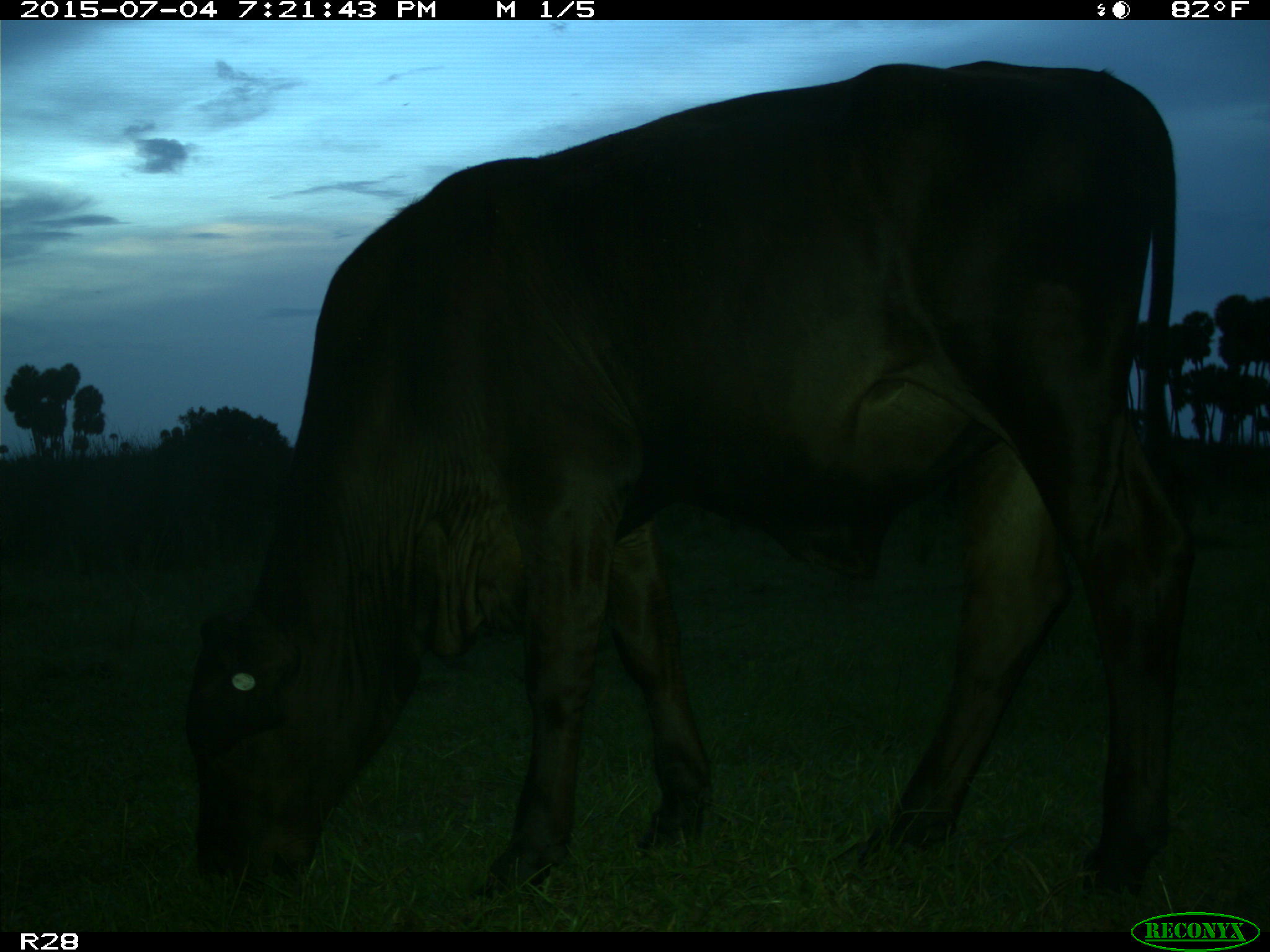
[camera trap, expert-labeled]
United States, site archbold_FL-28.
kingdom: Animalia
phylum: Chordata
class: Mammalia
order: Artiodactyla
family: Bovidae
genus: Bos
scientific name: Bos taurus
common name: domestic cow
Bos taurus (domestic cow).